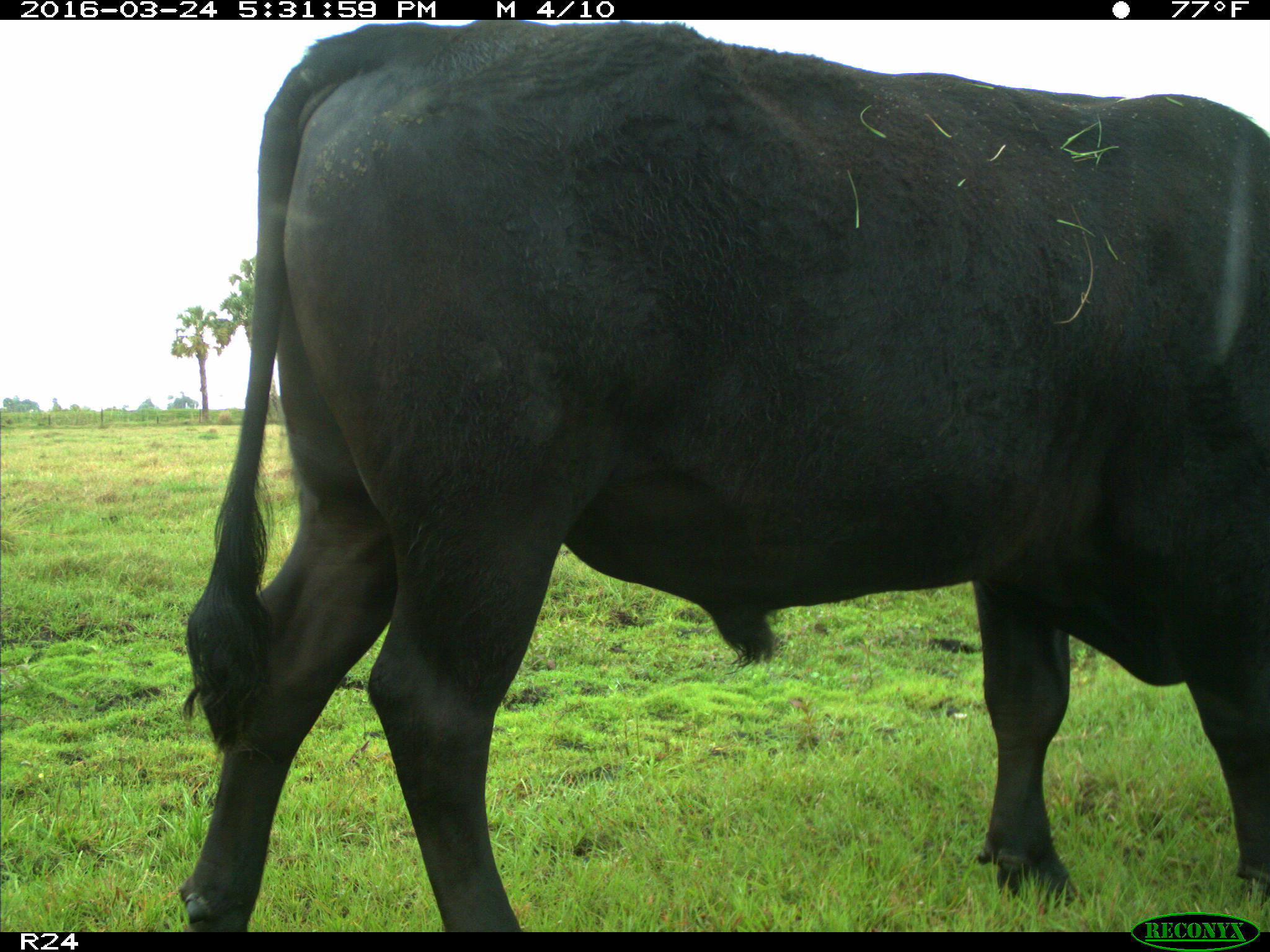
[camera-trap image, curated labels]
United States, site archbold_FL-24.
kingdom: Animalia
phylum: Chordata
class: Mammalia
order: Artiodactyla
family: Bovidae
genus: Bos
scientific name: Bos taurus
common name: domestic cow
Bos taurus (domestic cow).